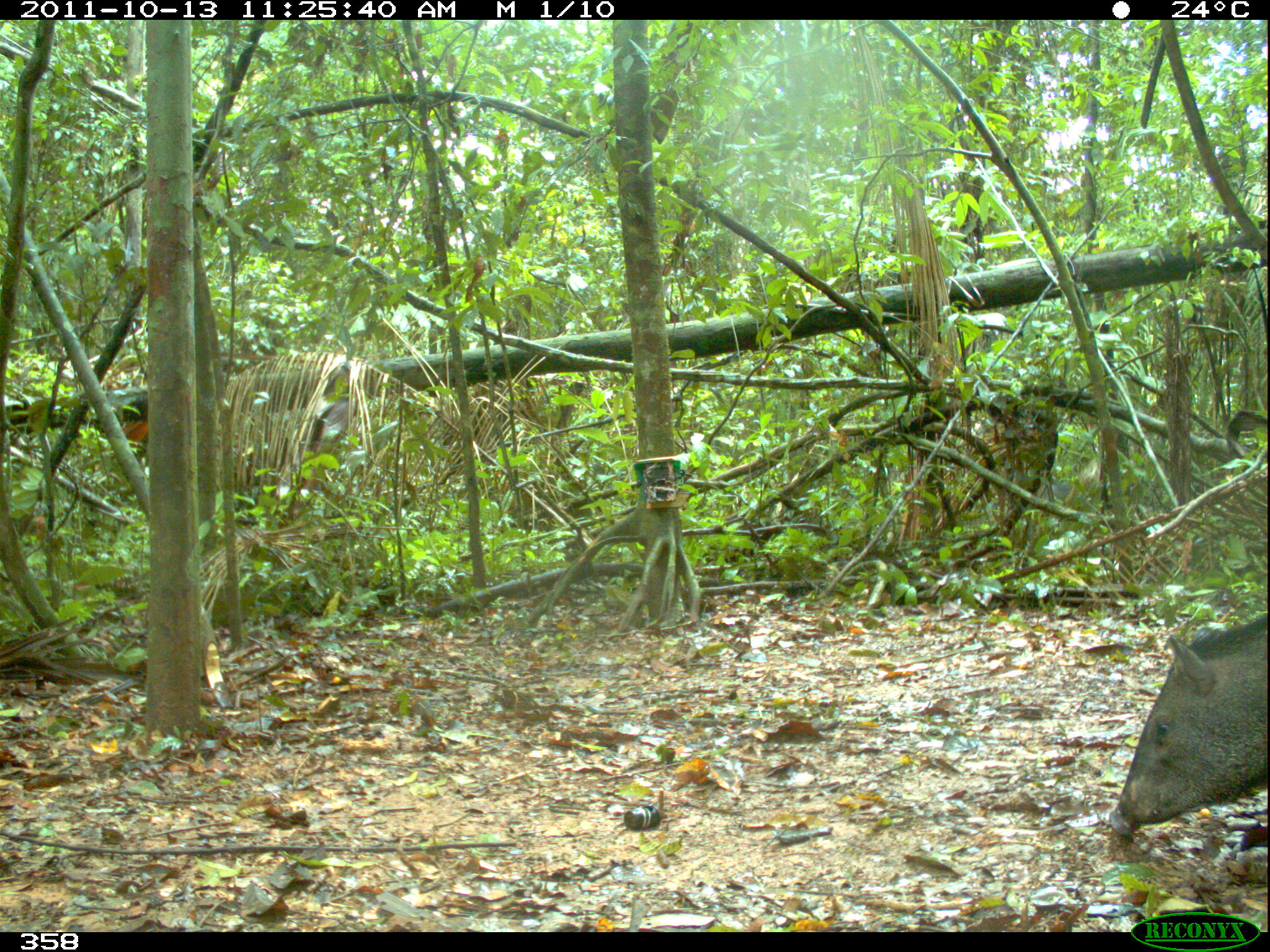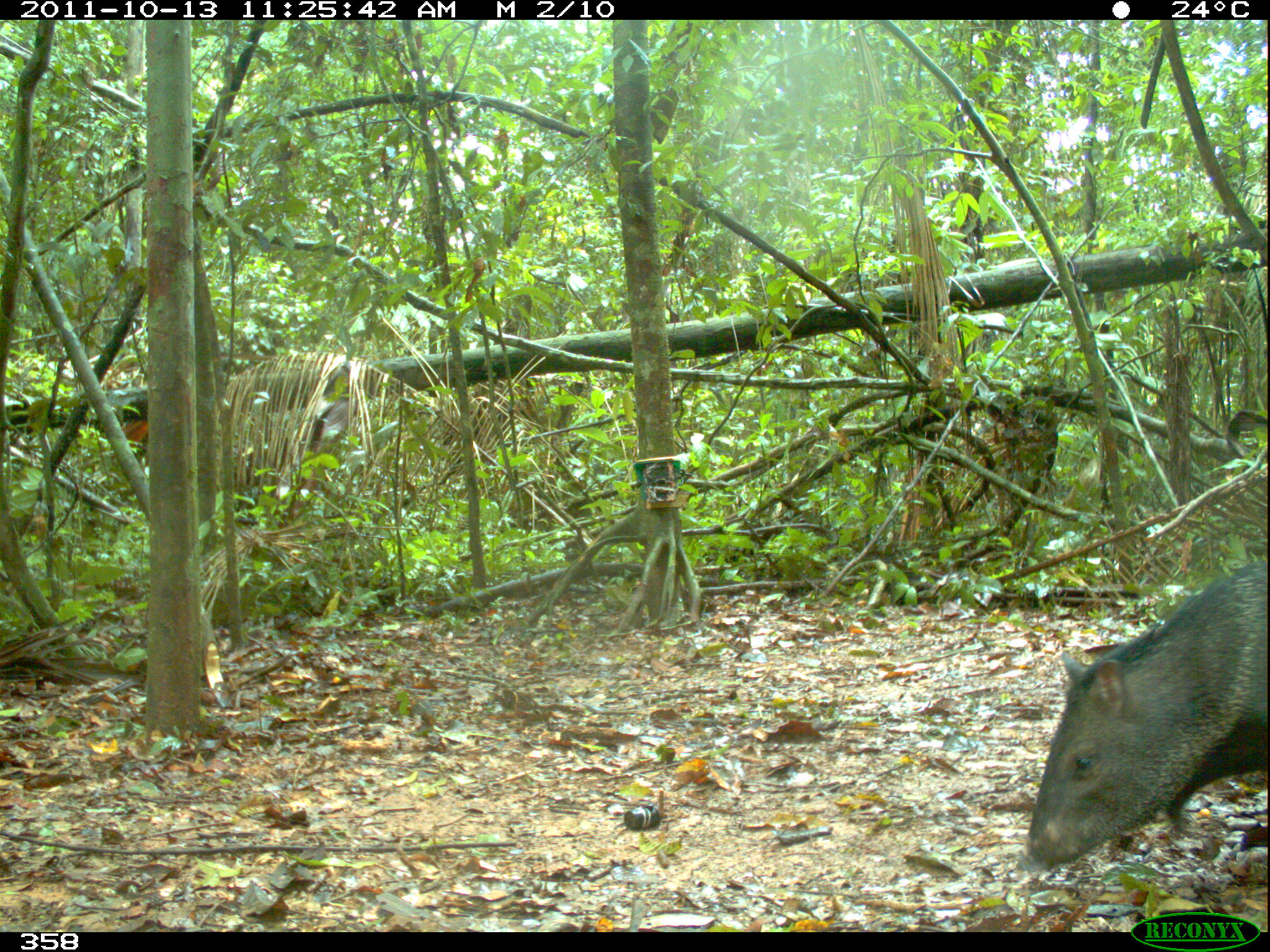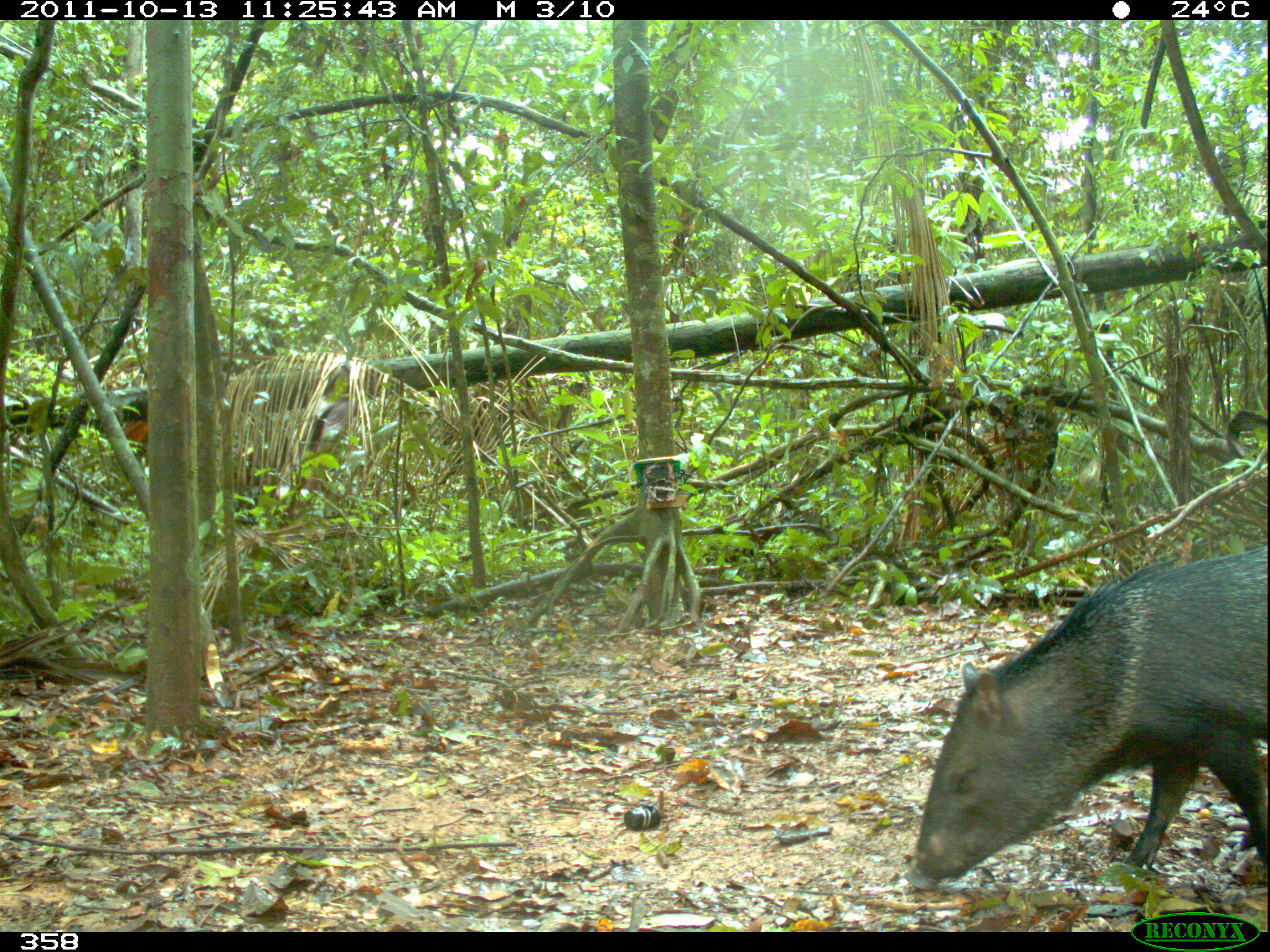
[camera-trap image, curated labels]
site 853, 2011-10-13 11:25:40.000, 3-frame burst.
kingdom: Animalia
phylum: Chordata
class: Mammalia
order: Artiodactyla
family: Tayassuidae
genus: Pecari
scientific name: Pecari tajacu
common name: collared peccary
Pecari tajacu (collared peccary).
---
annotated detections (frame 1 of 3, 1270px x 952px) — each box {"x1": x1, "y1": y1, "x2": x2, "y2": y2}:
pecari tajacu: {"x1": 1105, "y1": 605, "x2": 1270, "y2": 844}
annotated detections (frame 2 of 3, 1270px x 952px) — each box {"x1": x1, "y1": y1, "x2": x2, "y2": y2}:
pecari tajacu: {"x1": 1022, "y1": 563, "x2": 1270, "y2": 872}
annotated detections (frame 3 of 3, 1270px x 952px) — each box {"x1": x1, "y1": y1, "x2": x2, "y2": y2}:
pecari tajacu: {"x1": 903, "y1": 544, "x2": 1267, "y2": 892}